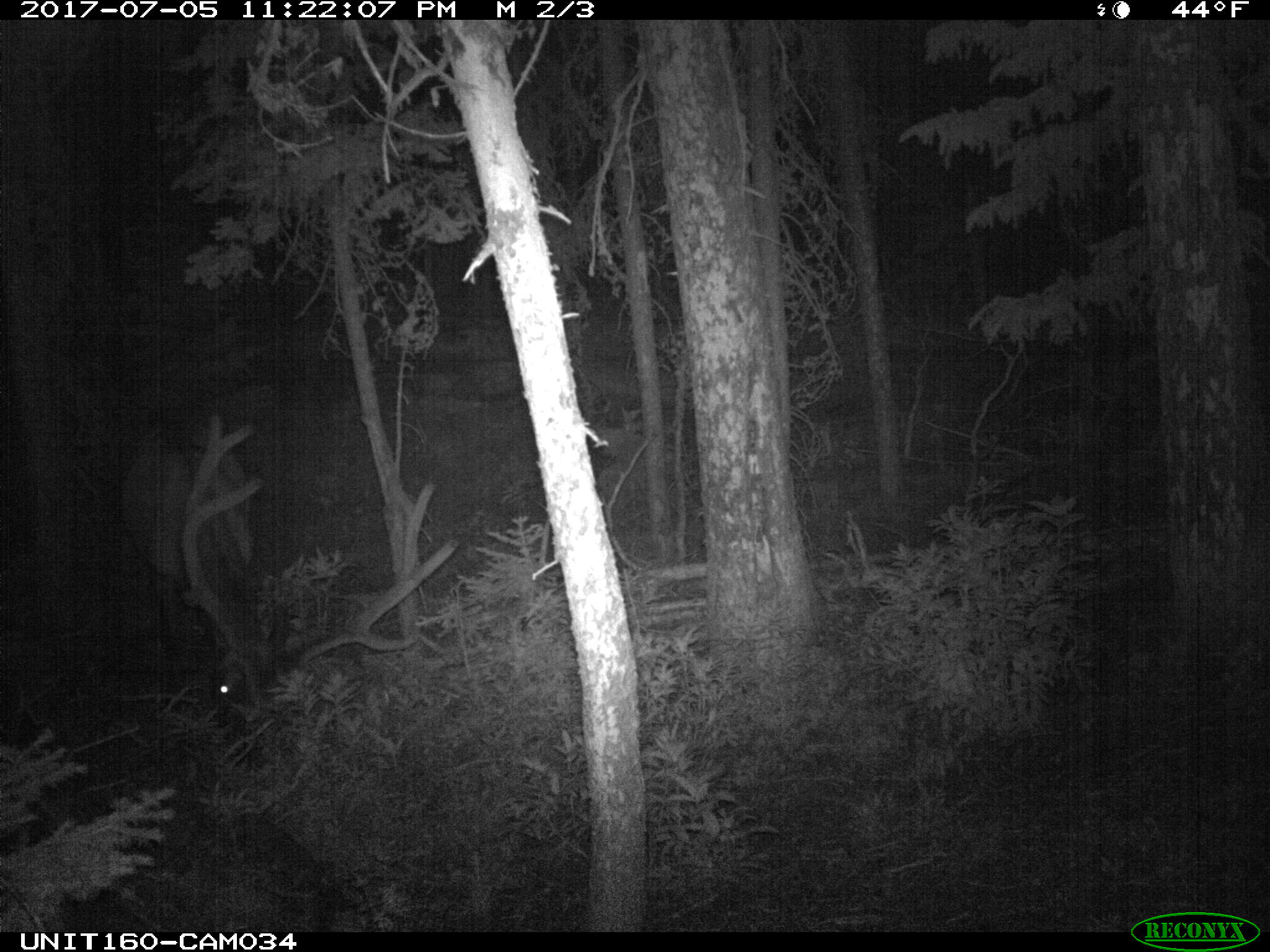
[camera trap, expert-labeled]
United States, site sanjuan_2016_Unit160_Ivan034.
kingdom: Animalia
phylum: Chordata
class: Mammalia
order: Artiodactyla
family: Cervidae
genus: Cervus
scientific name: Cervus elaphus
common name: red deer